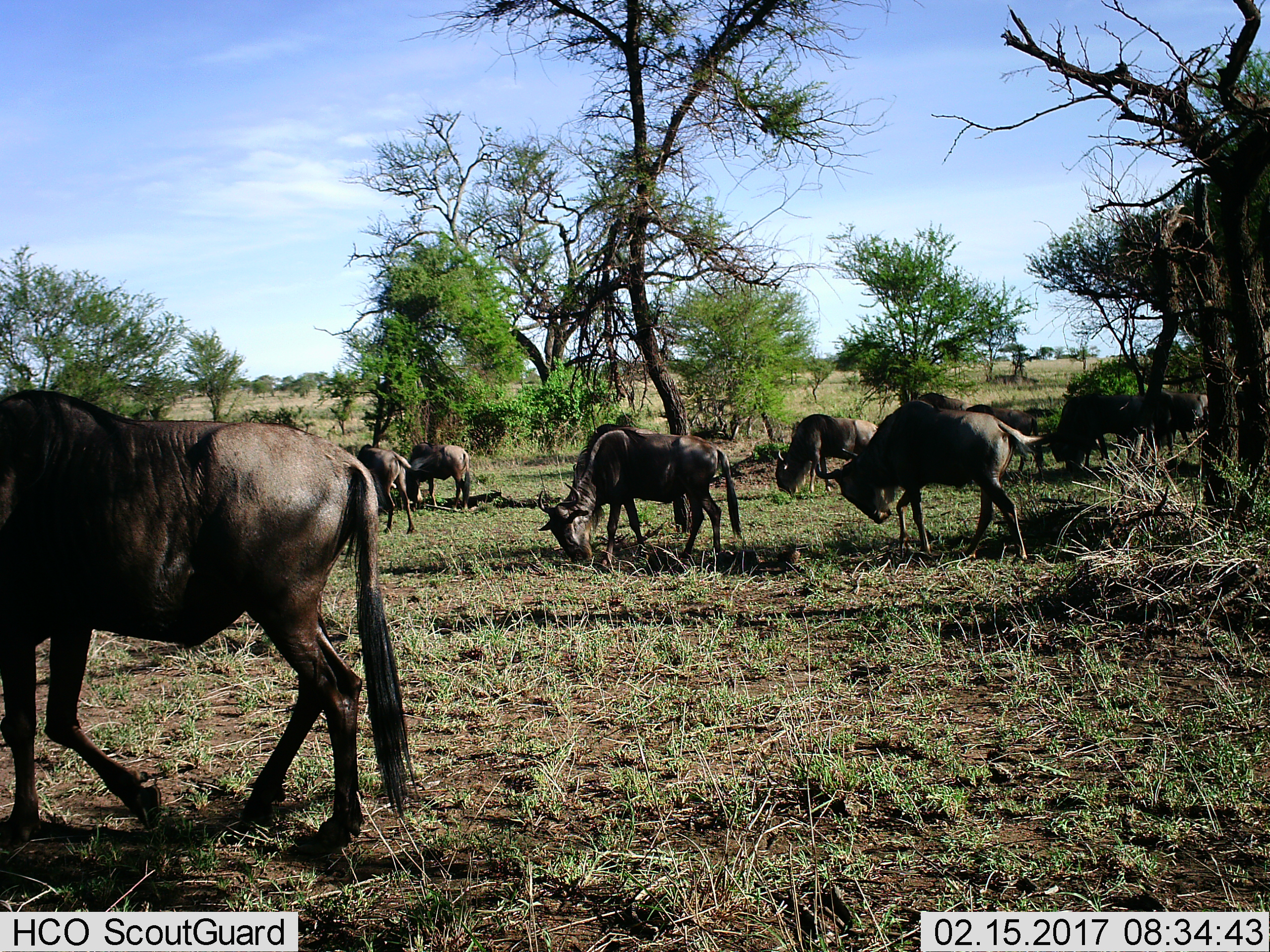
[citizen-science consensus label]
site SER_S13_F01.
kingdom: Animalia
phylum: Chordata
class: Mammalia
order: Artiodactyla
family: Bovidae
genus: Connochaetes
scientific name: Connochaetes taurinus taurinus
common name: blue wildebeest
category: wildebeestblue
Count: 9.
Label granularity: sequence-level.